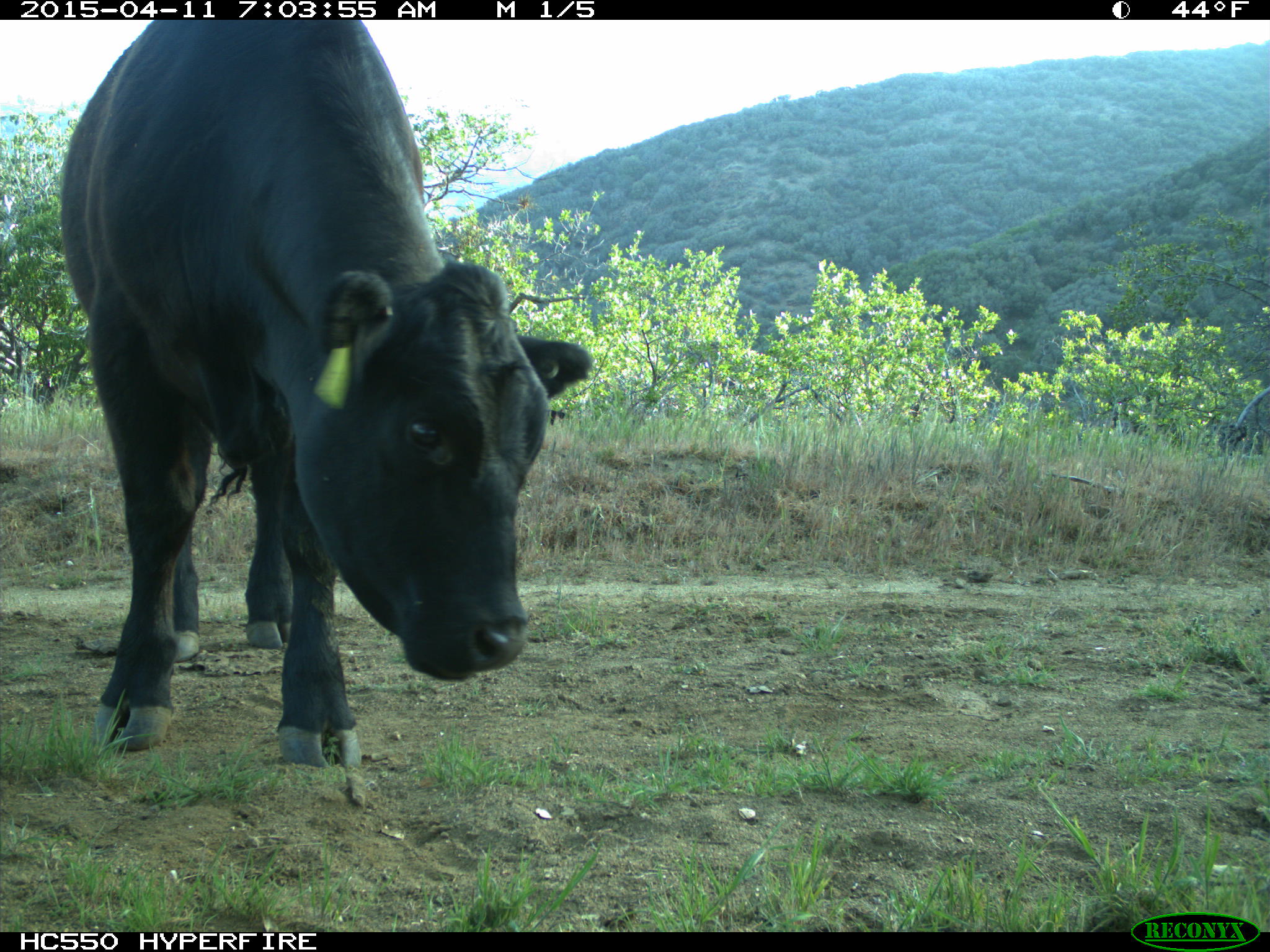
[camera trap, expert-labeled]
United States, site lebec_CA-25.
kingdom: Animalia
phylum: Chordata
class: Mammalia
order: Artiodactyla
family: Bovidae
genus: Bos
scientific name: Bos taurus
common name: domestic cow